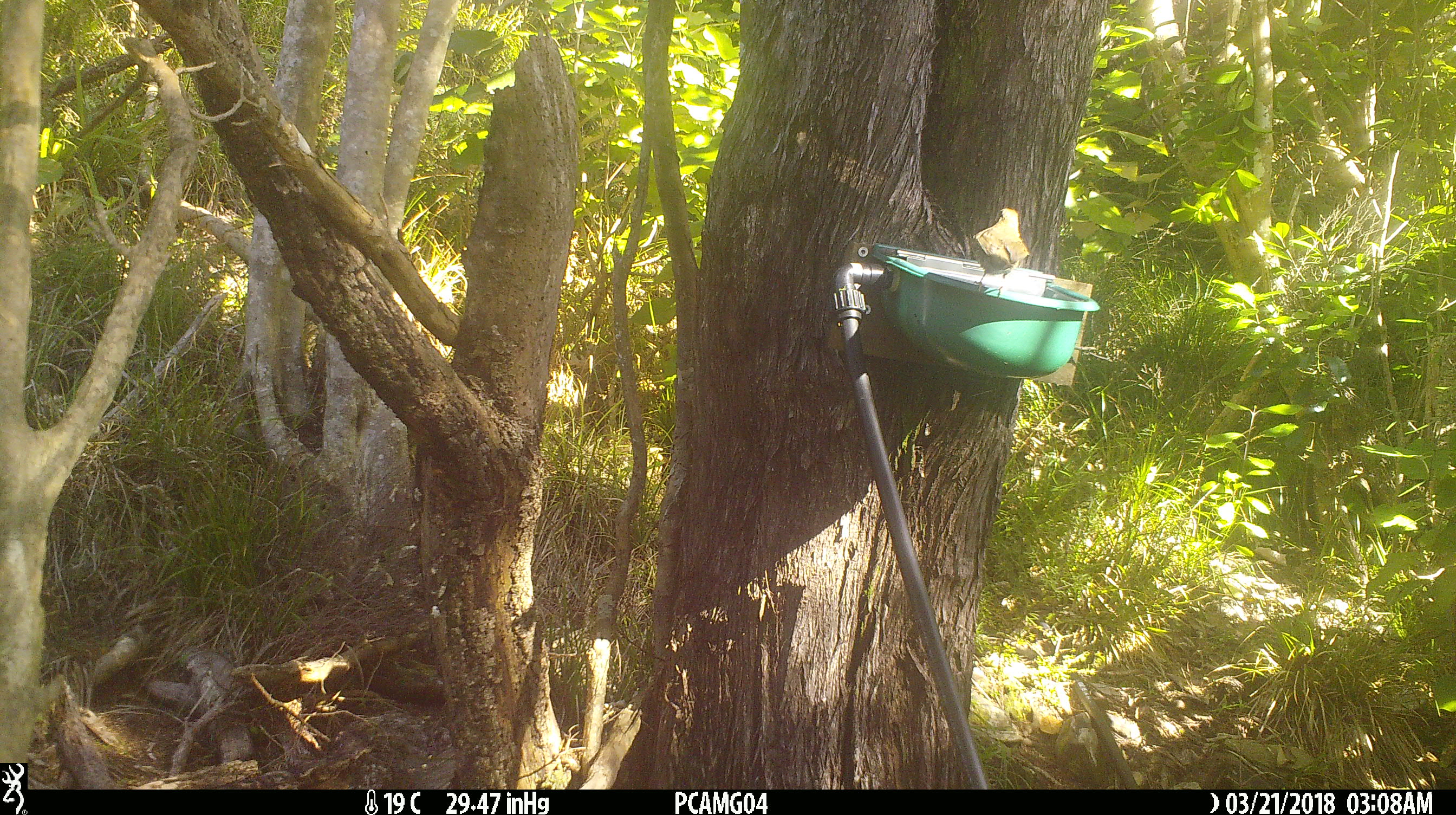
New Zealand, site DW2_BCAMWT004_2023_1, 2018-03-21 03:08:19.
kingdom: Animalia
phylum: Chordata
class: Aves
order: Passeriformes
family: Turdidae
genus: Turdus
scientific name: Turdus philomelos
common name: song thrush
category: thrush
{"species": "thrush (song thrush) (Turdus philomelos)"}